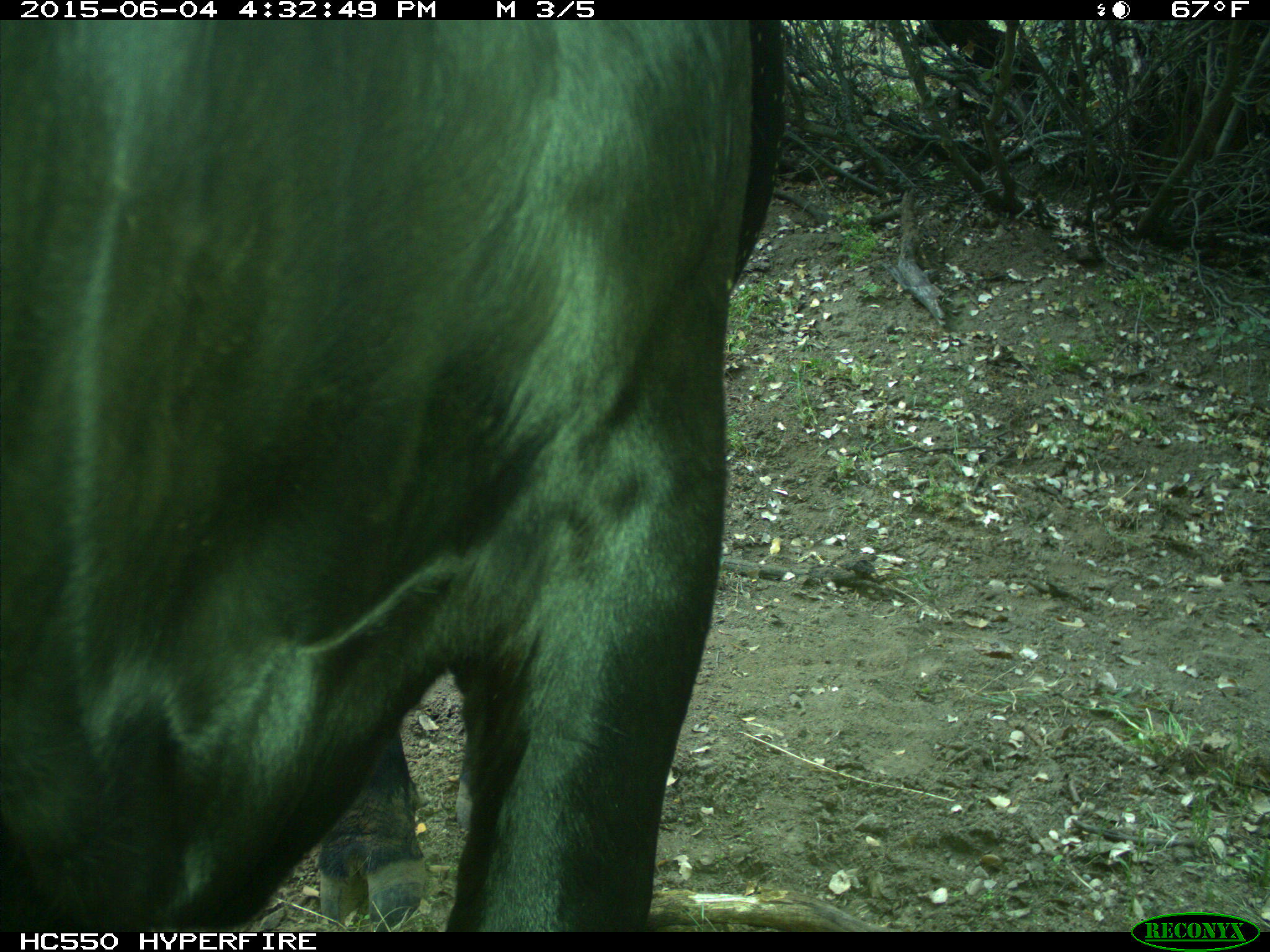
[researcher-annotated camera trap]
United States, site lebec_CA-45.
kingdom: Animalia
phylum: Chordata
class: Mammalia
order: Artiodactyla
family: Bovidae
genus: Bos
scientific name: Bos taurus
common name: domestic cow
Bos taurus (domestic cow).